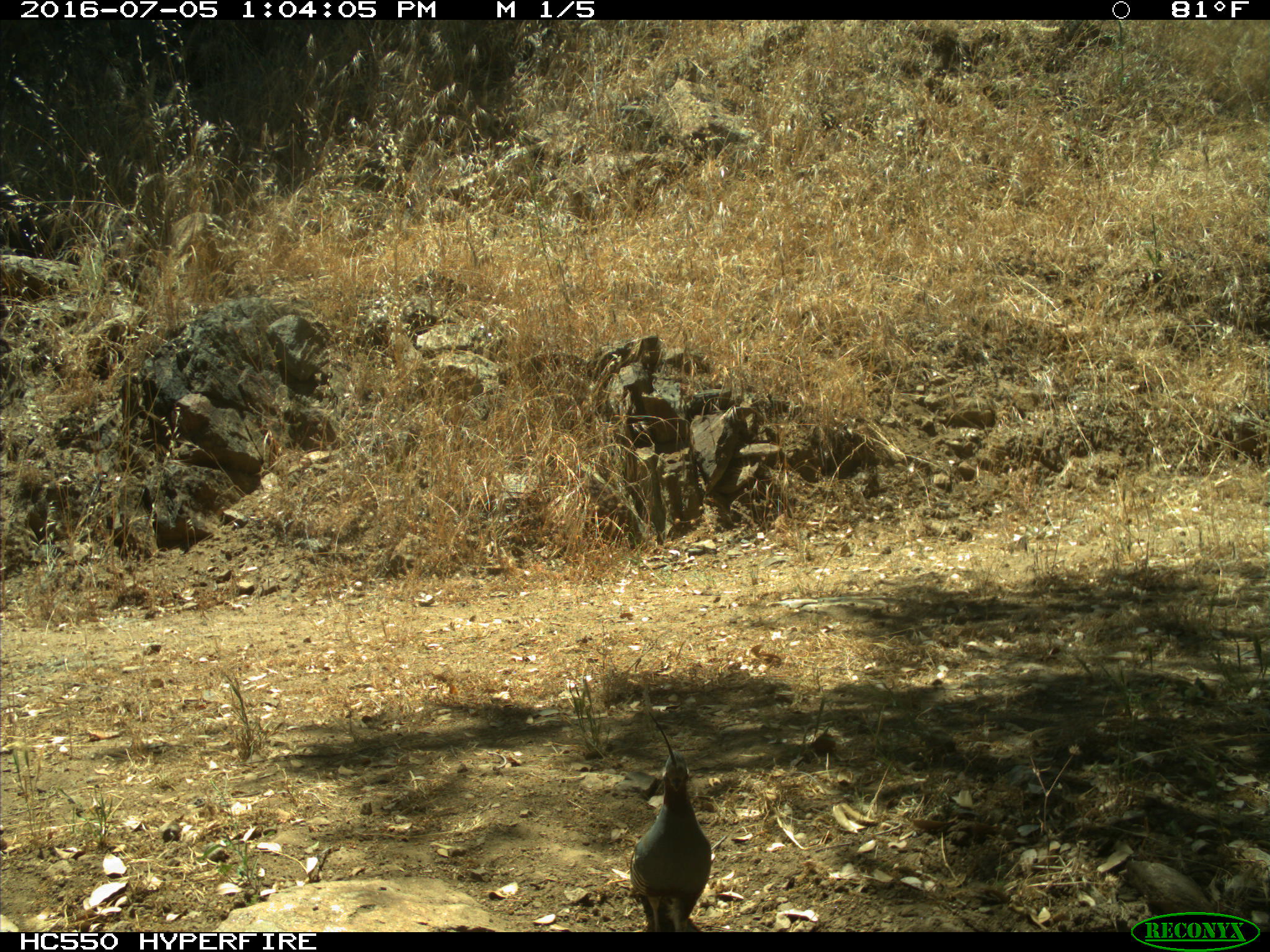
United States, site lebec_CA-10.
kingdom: Animalia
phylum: Chordata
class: Aves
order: Galliformes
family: Odontophoridae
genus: Callipepla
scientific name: Callipepla californica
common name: california quail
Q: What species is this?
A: Callipepla californica (california quail).